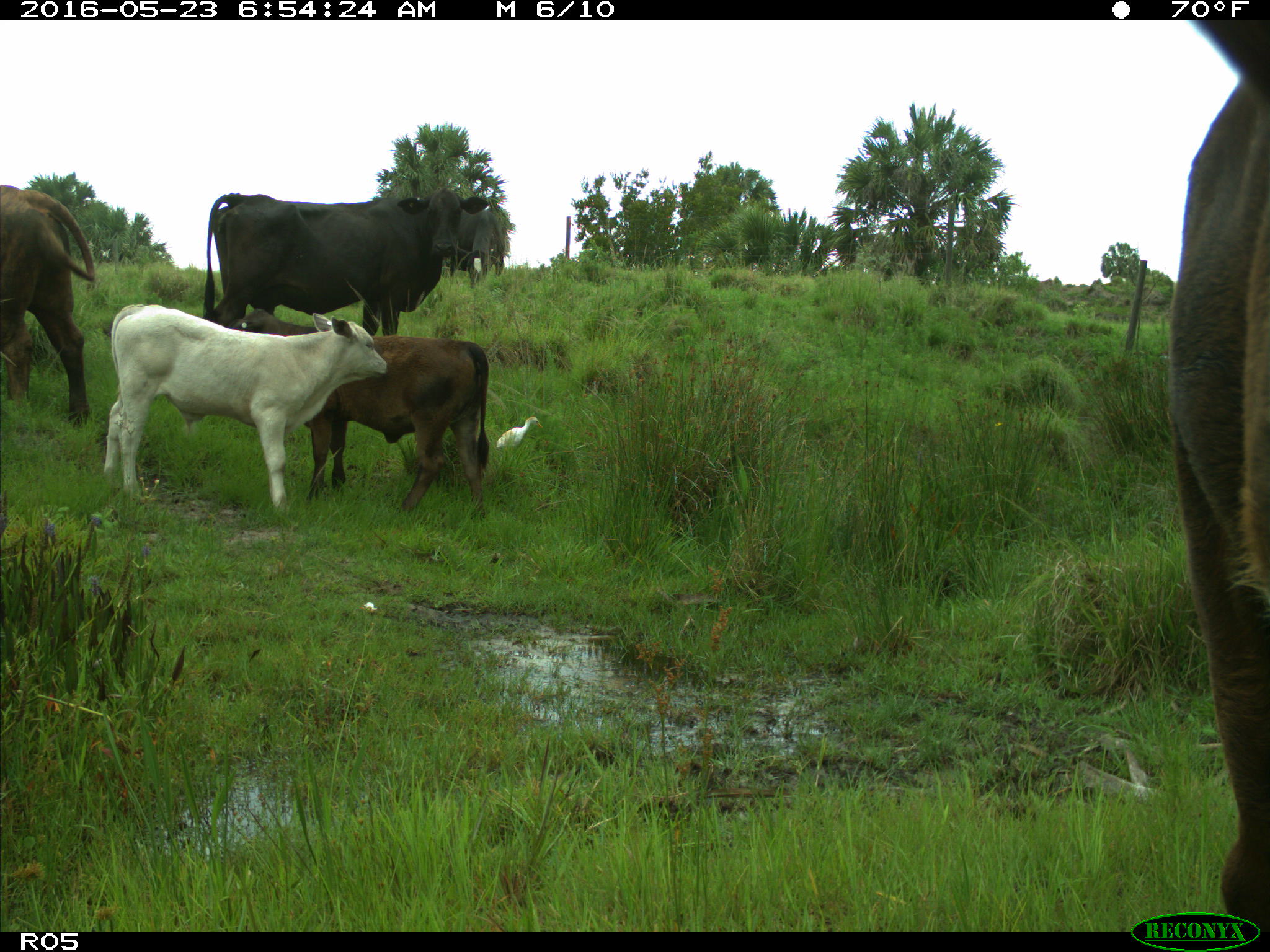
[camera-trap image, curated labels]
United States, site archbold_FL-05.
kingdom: Animalia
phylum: Chordata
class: Mammalia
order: Artiodactyla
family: Bovidae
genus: Bos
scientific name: Bos taurus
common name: domestic cow